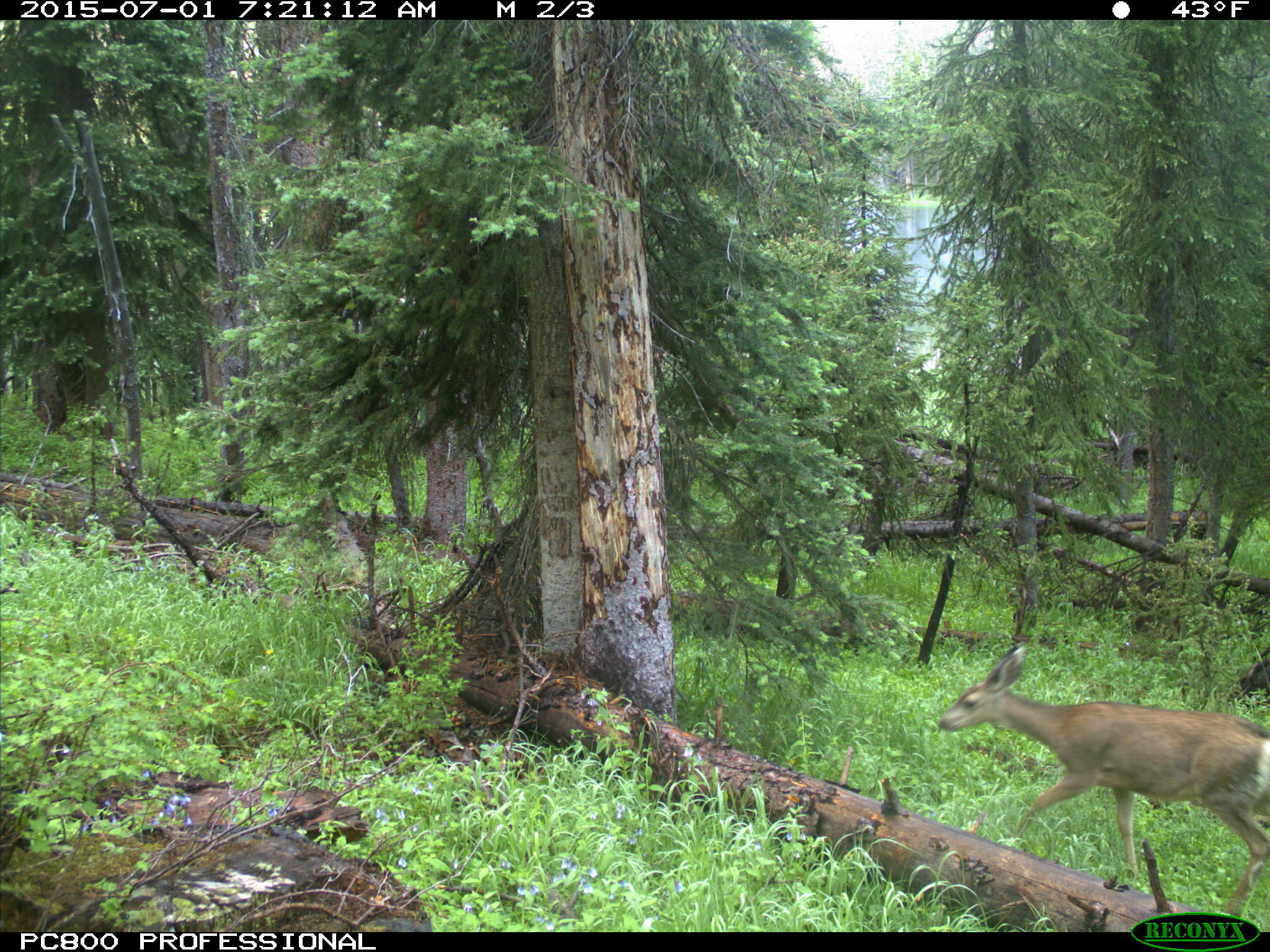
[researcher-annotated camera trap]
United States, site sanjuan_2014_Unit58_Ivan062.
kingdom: Animalia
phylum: Chordata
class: Mammalia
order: Artiodactyla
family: Cervidae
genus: Odocoileus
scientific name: Odocoileus hemionus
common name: mule deer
Odocoileus hemionus (mule deer).